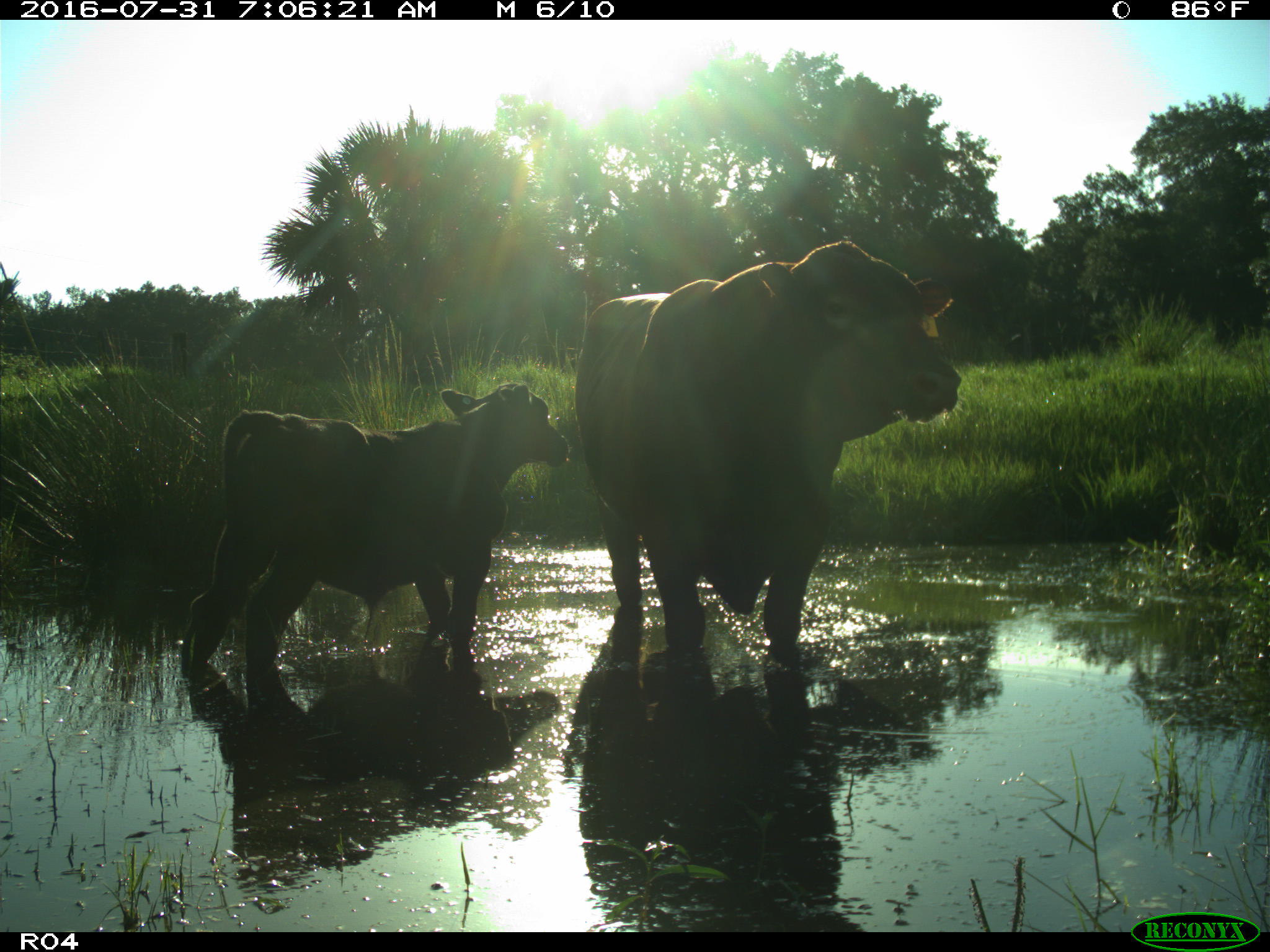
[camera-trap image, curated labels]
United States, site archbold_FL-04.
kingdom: Animalia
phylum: Chordata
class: Mammalia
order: Artiodactyla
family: Bovidae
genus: Bos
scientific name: Bos taurus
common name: domestic cow